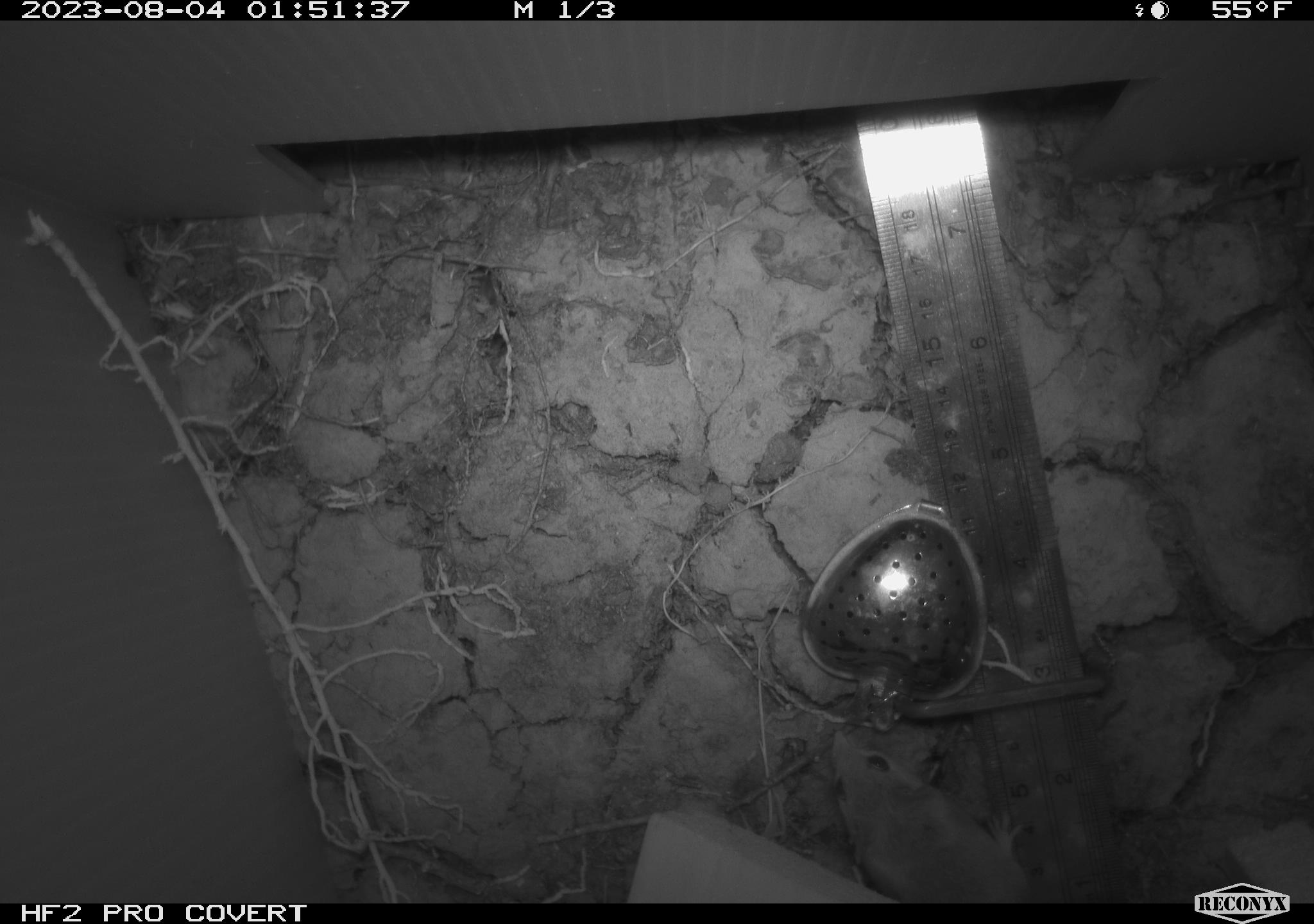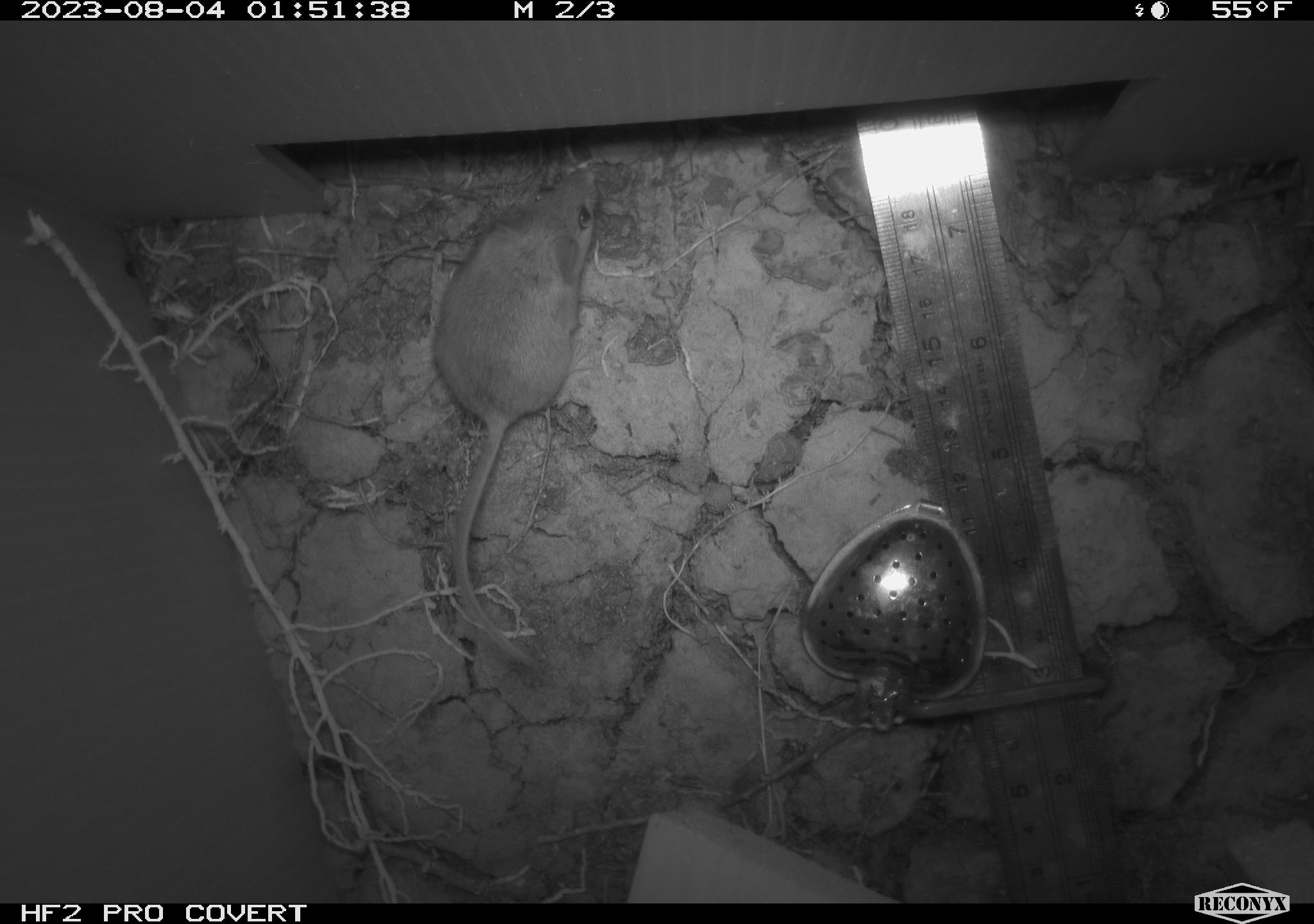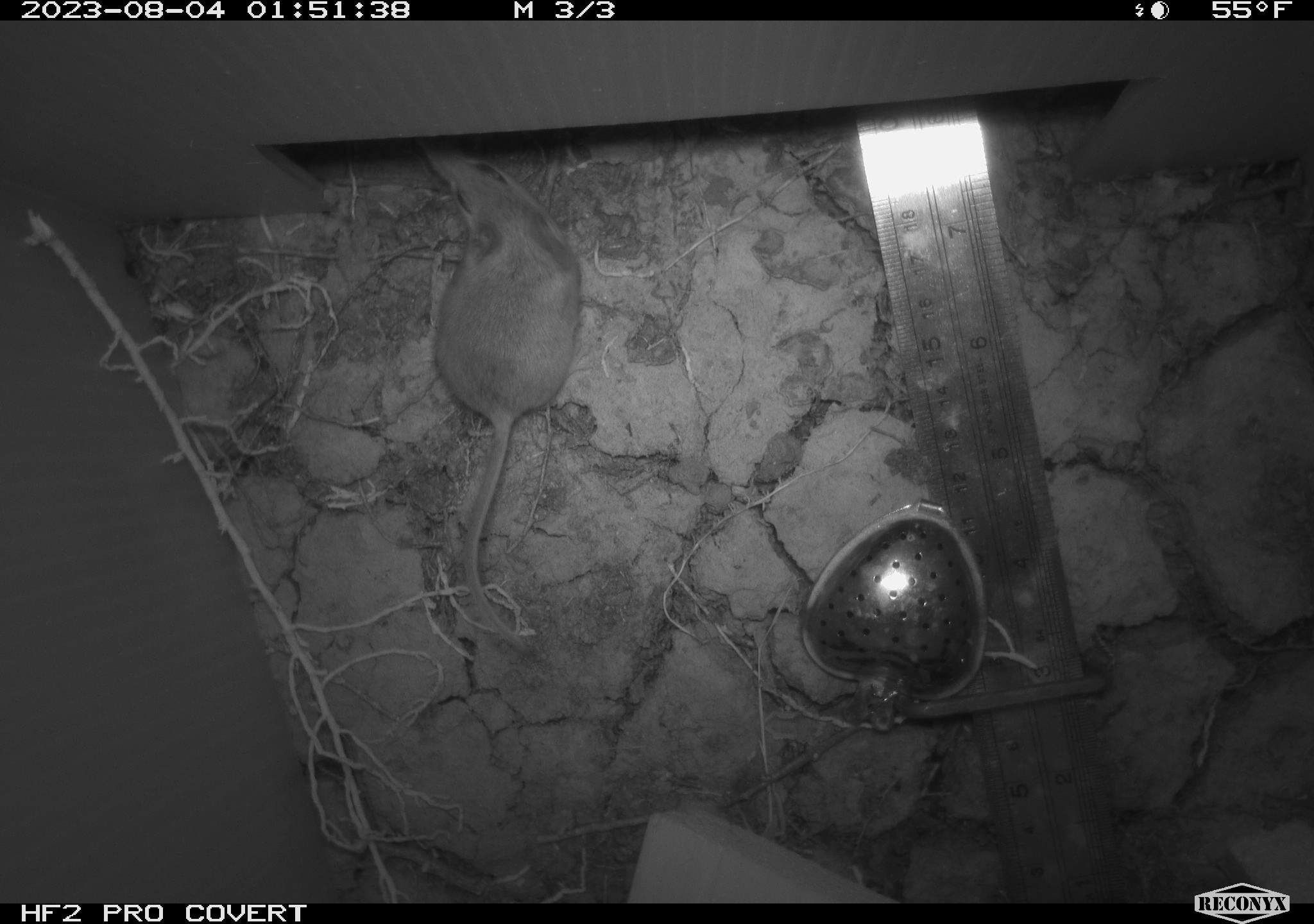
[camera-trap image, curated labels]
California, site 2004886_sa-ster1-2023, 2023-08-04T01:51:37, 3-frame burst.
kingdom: Animalia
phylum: Chordata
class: Mammalia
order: Rodentia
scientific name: Rodentia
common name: mouse species